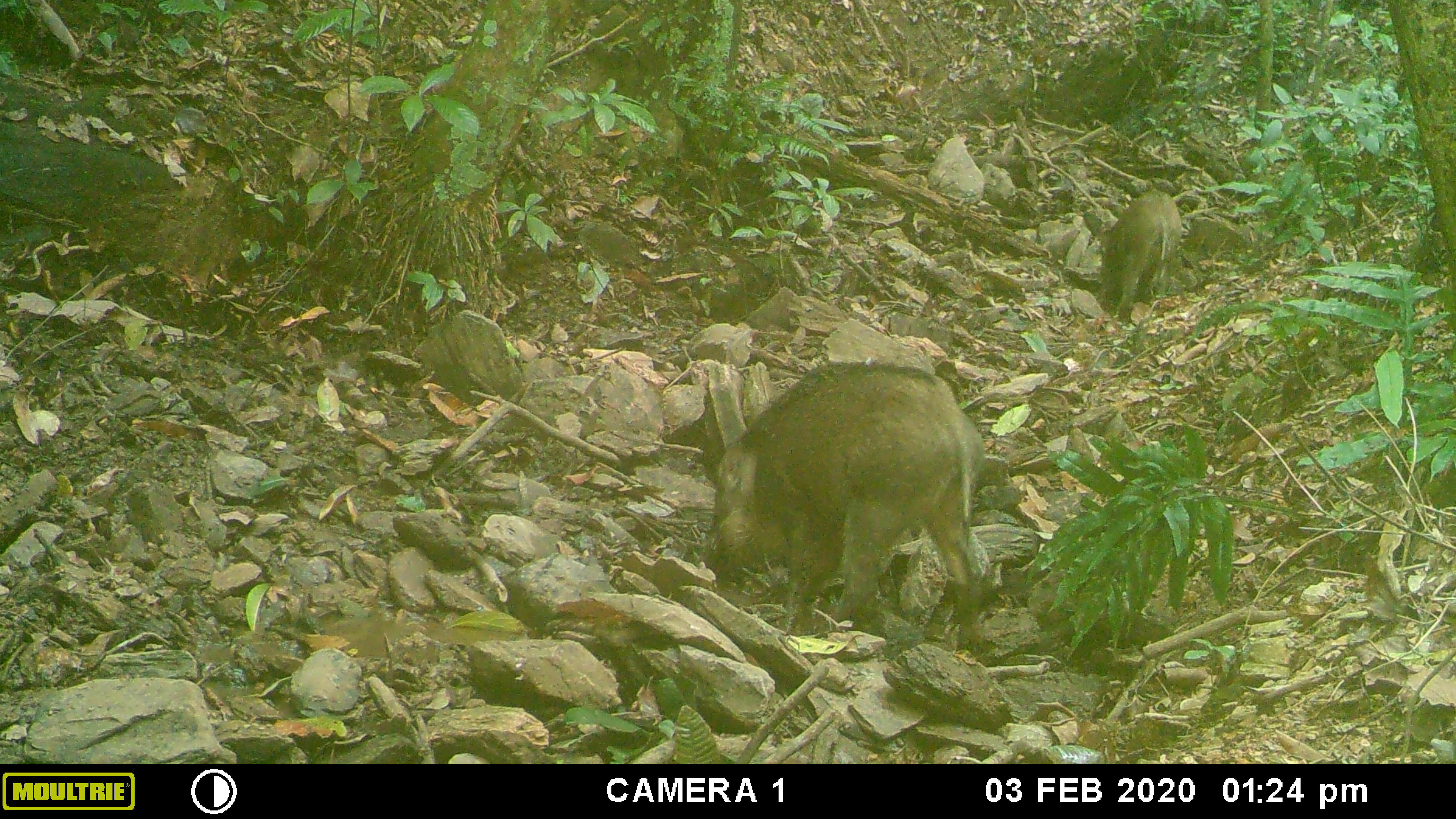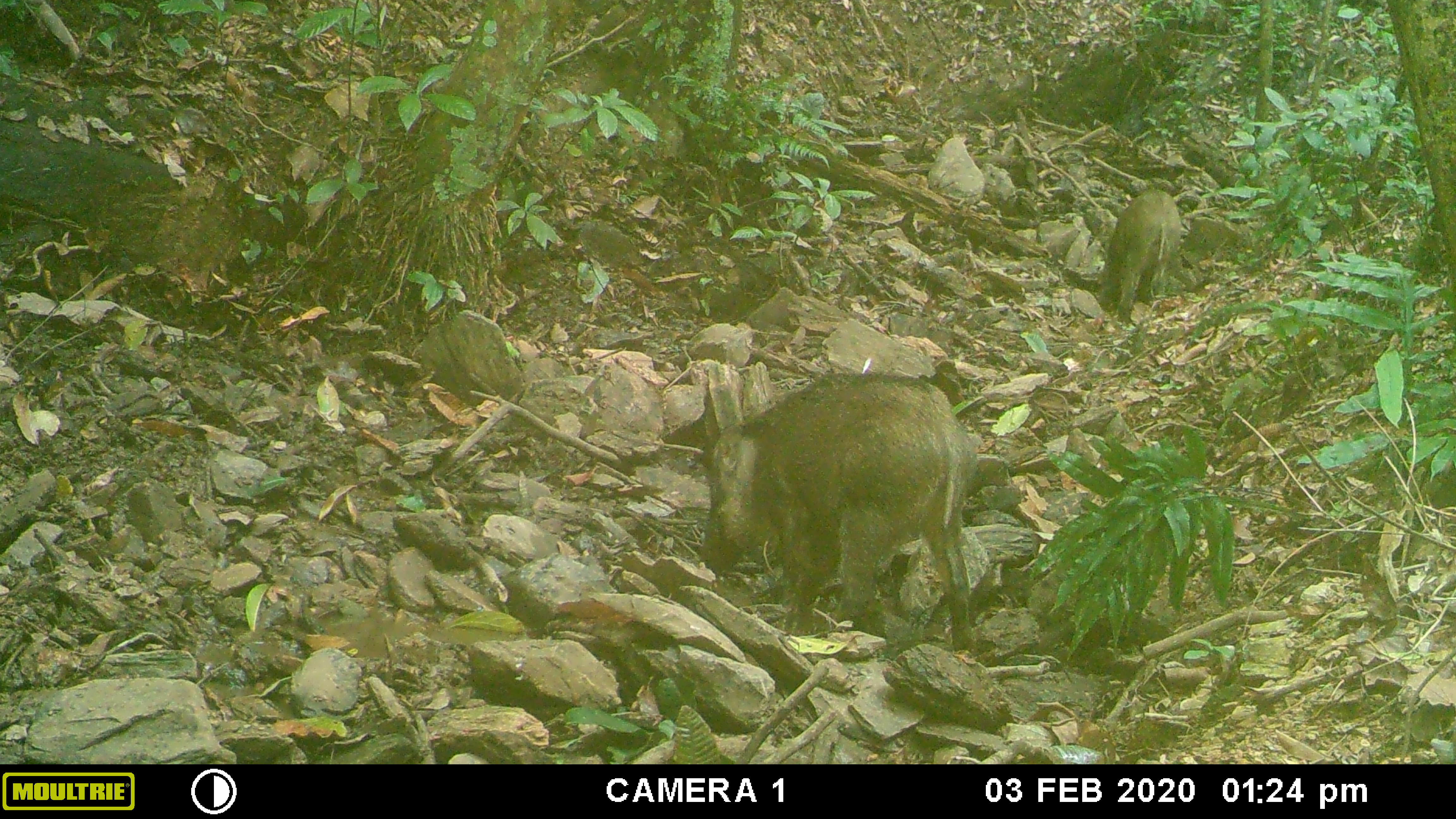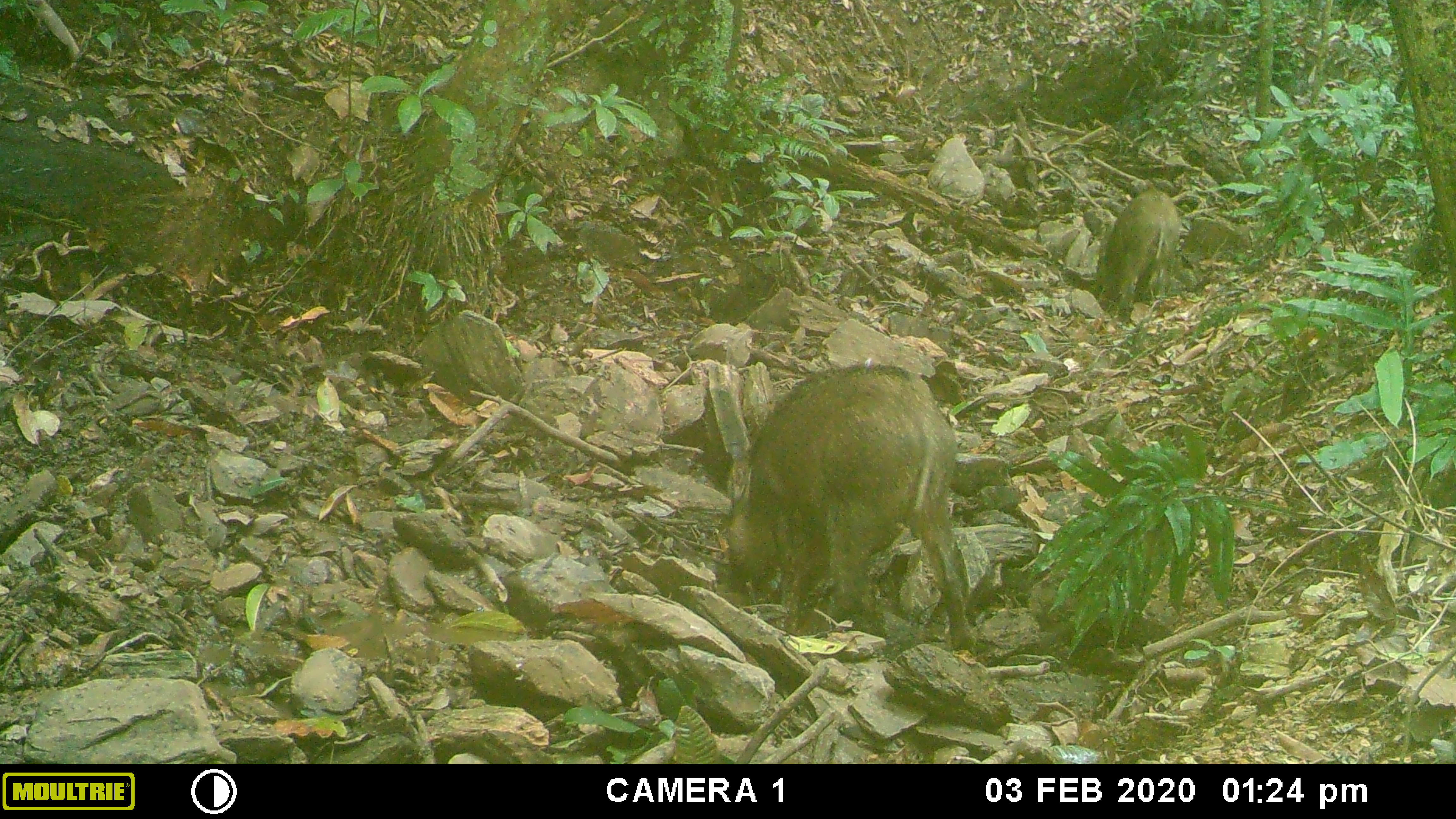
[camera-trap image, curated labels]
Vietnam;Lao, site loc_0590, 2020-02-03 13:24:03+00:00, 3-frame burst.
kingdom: Animalia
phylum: Chordata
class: Mammalia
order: Artiodactyla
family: Suidae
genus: Sus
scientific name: Sus scrofa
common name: eurasian wild pig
Eurasian wild pig (Sus scrofa). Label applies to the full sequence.